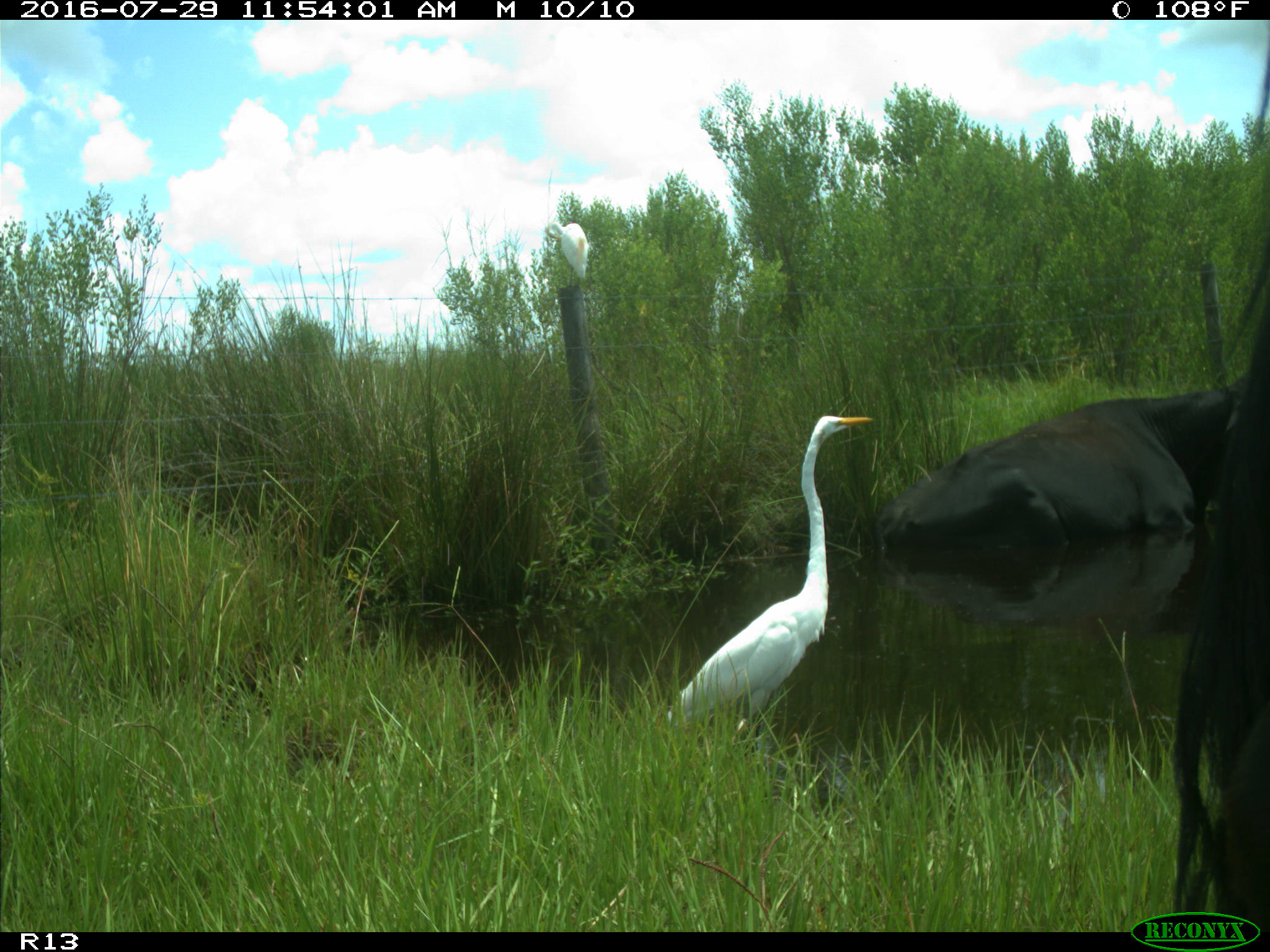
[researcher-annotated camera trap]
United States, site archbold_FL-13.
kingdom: Animalia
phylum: Chordata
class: Mammalia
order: Artiodactyla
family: Bovidae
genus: Bos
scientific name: Bos taurus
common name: domestic cow